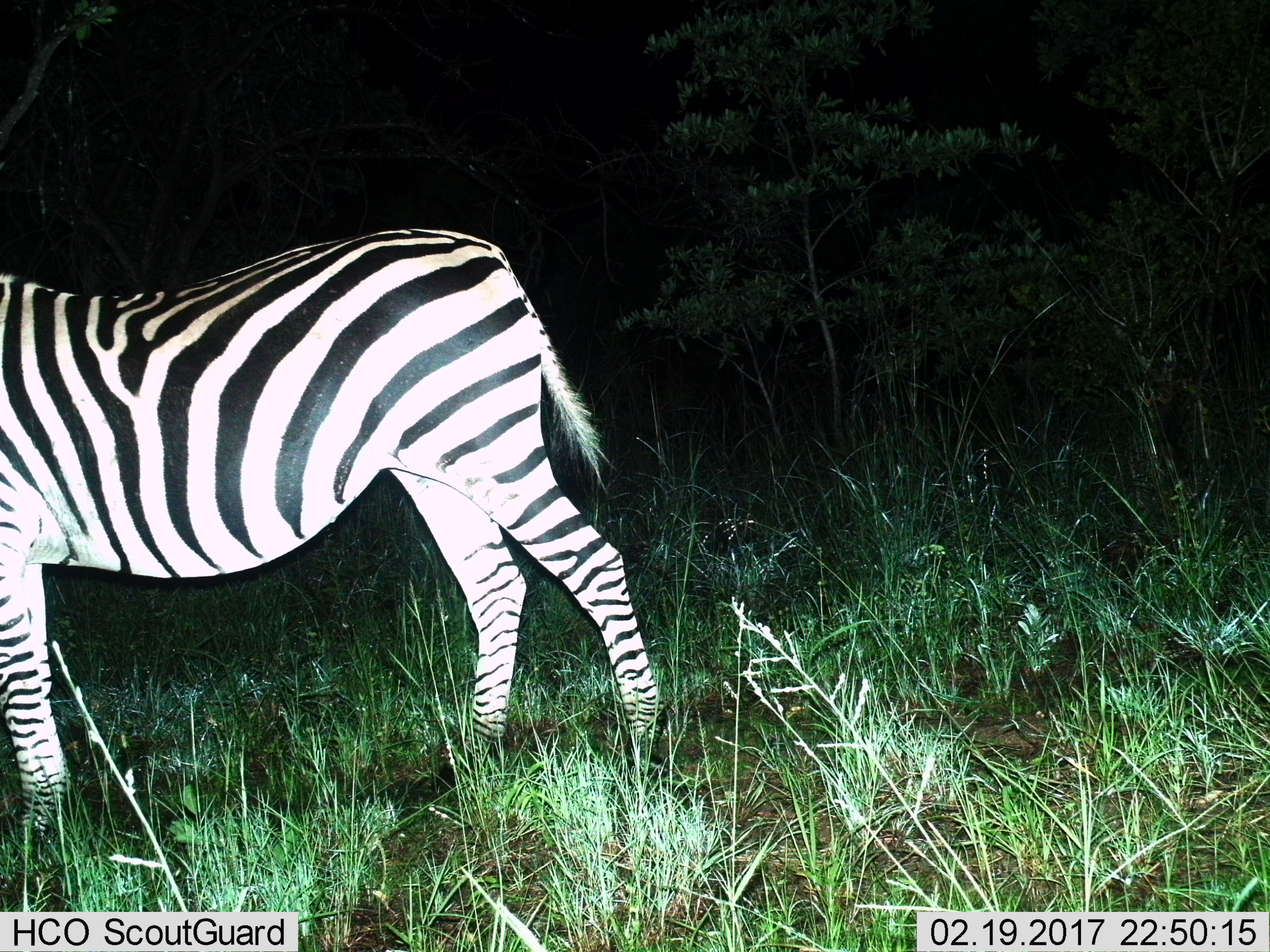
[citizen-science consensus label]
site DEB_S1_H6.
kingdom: Animalia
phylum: Chordata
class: Mammalia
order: Perissodactyla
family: Equidae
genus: Equus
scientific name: Equus quagga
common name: plains zebra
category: zebraplains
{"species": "zebraplains (plains zebra) (Equus quagga)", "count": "1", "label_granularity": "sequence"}